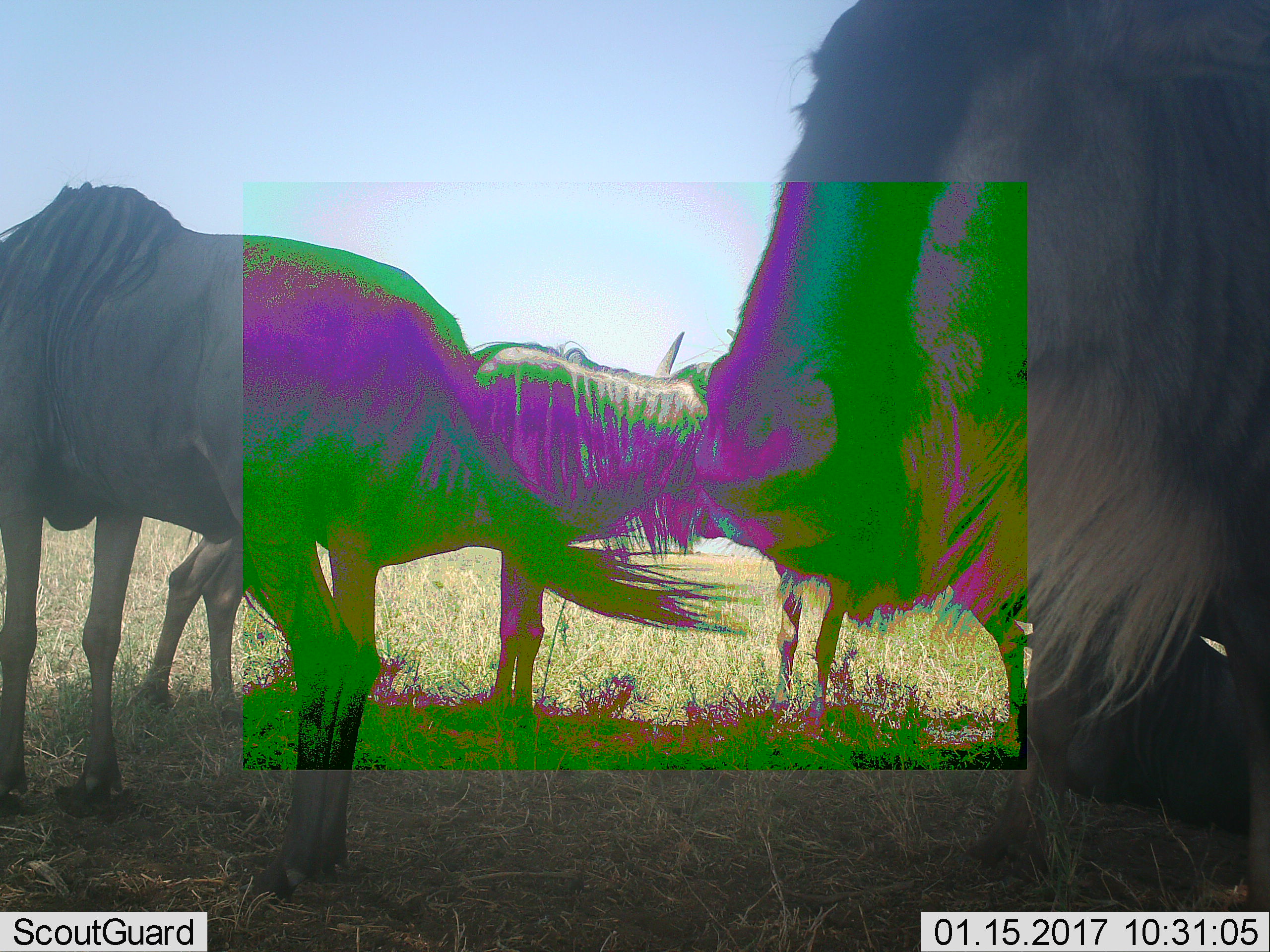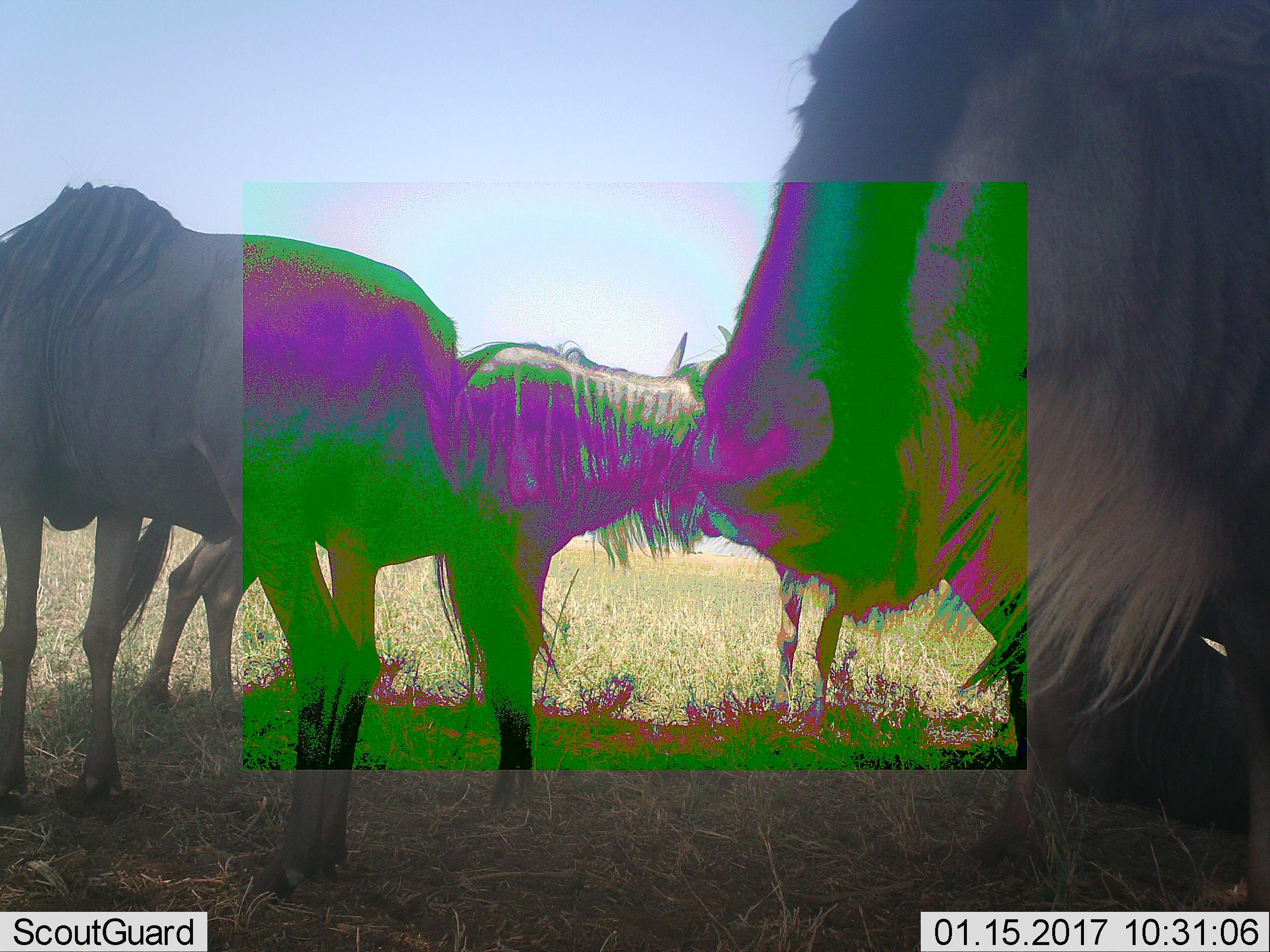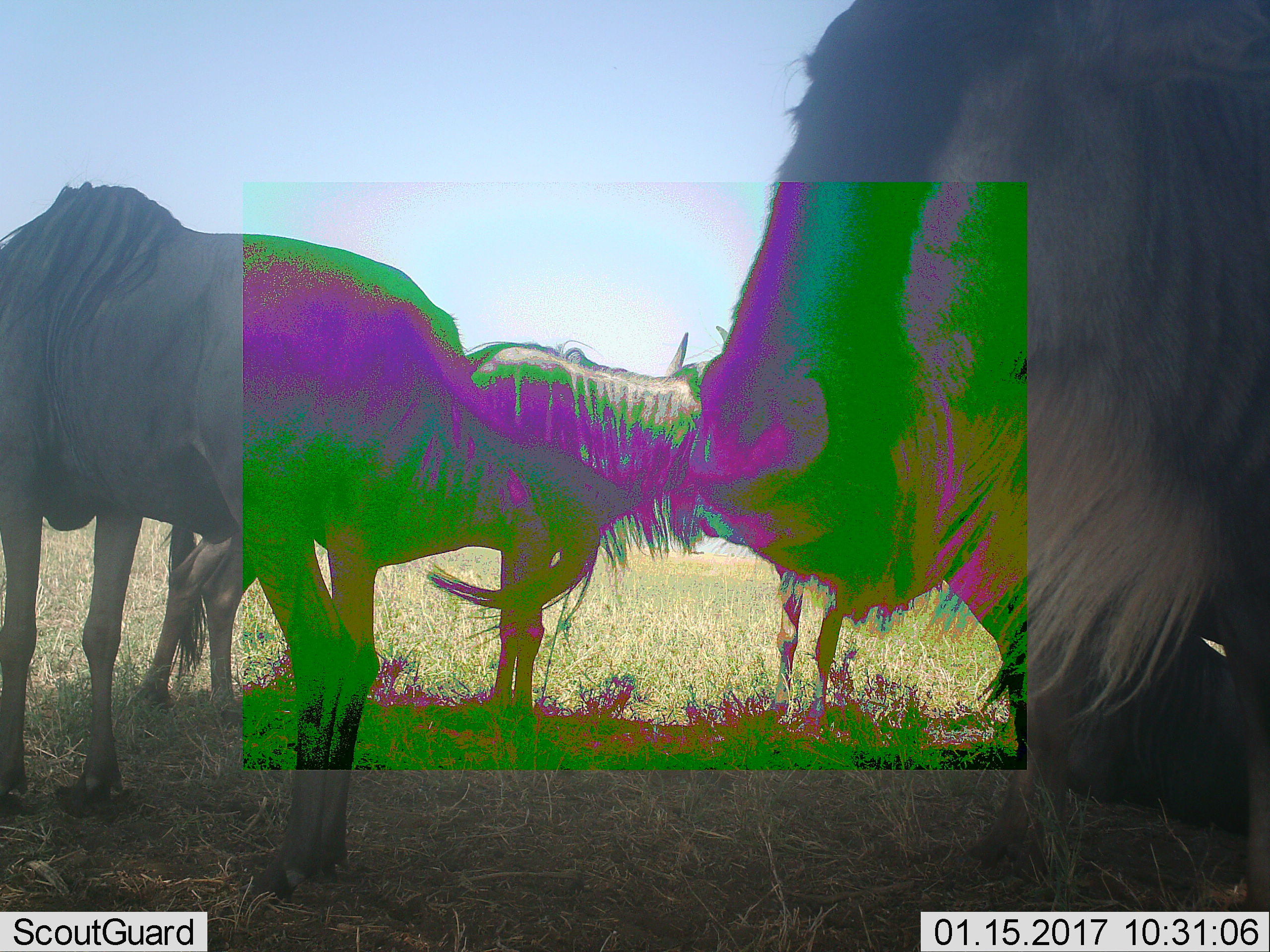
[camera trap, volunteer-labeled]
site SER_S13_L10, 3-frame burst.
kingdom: Animalia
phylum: Chordata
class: Mammalia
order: Artiodactyla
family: Bovidae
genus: Connochaetes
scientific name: Connochaetes taurinus taurinus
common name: blue wildebeest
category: wildebeestblue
Wildebeestblue (blue wildebeest) (Connochaetes taurinus taurinus), count 4. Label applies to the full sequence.